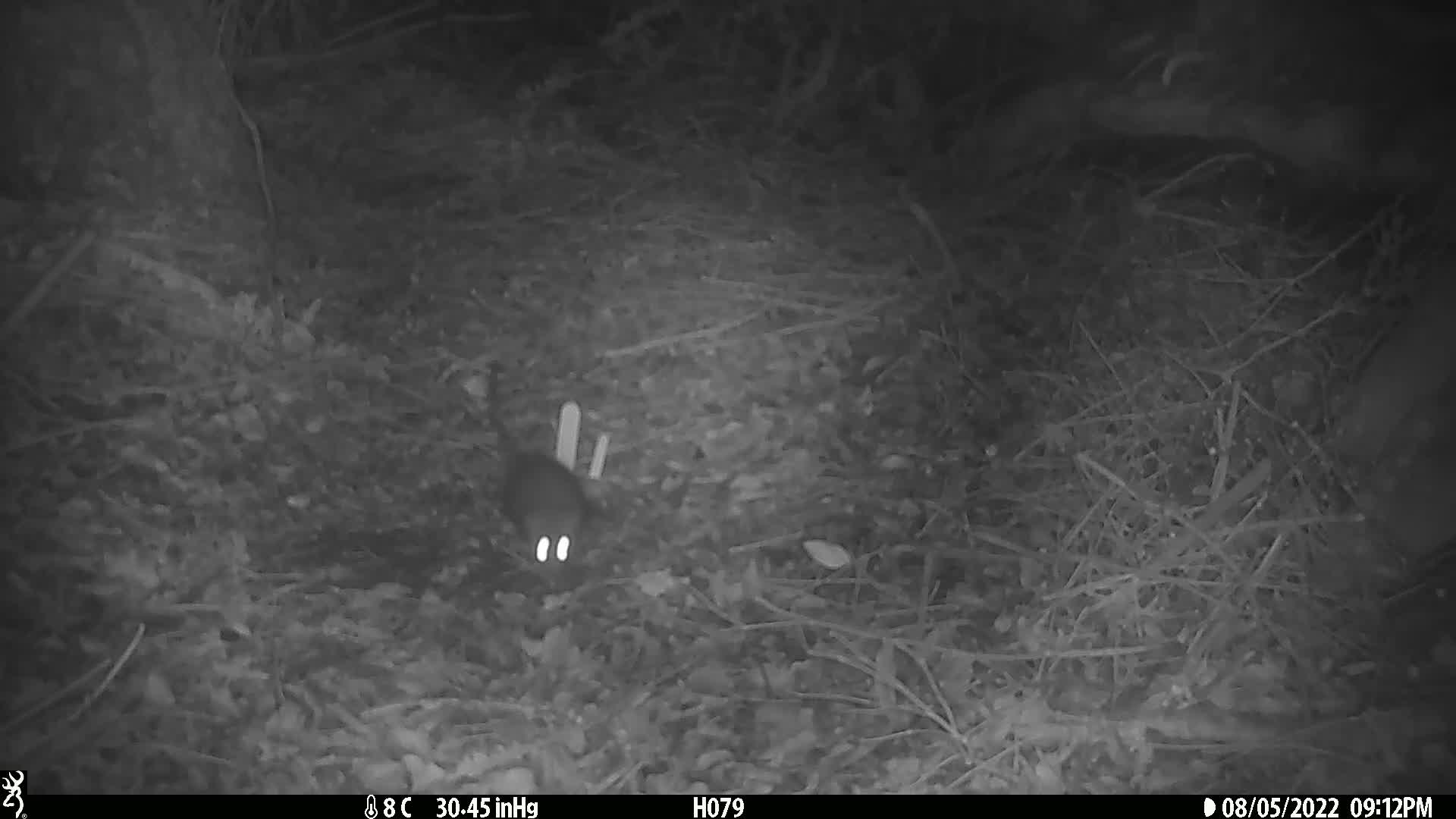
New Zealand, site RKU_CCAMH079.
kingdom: Animalia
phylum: Chordata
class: Mammalia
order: Rodentia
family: Muridae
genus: Rattus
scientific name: Rattus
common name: rat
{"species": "rat (Rattus)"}